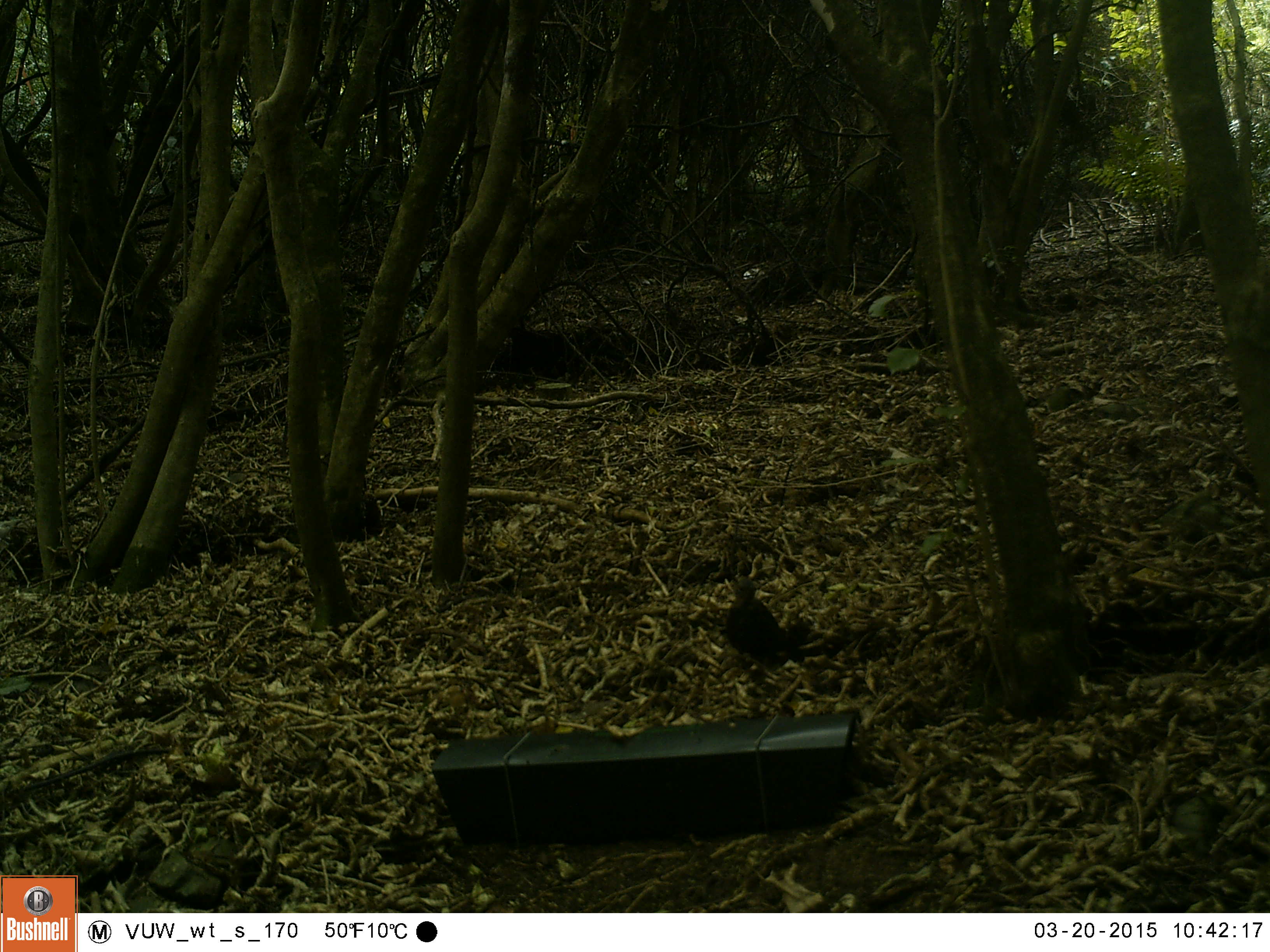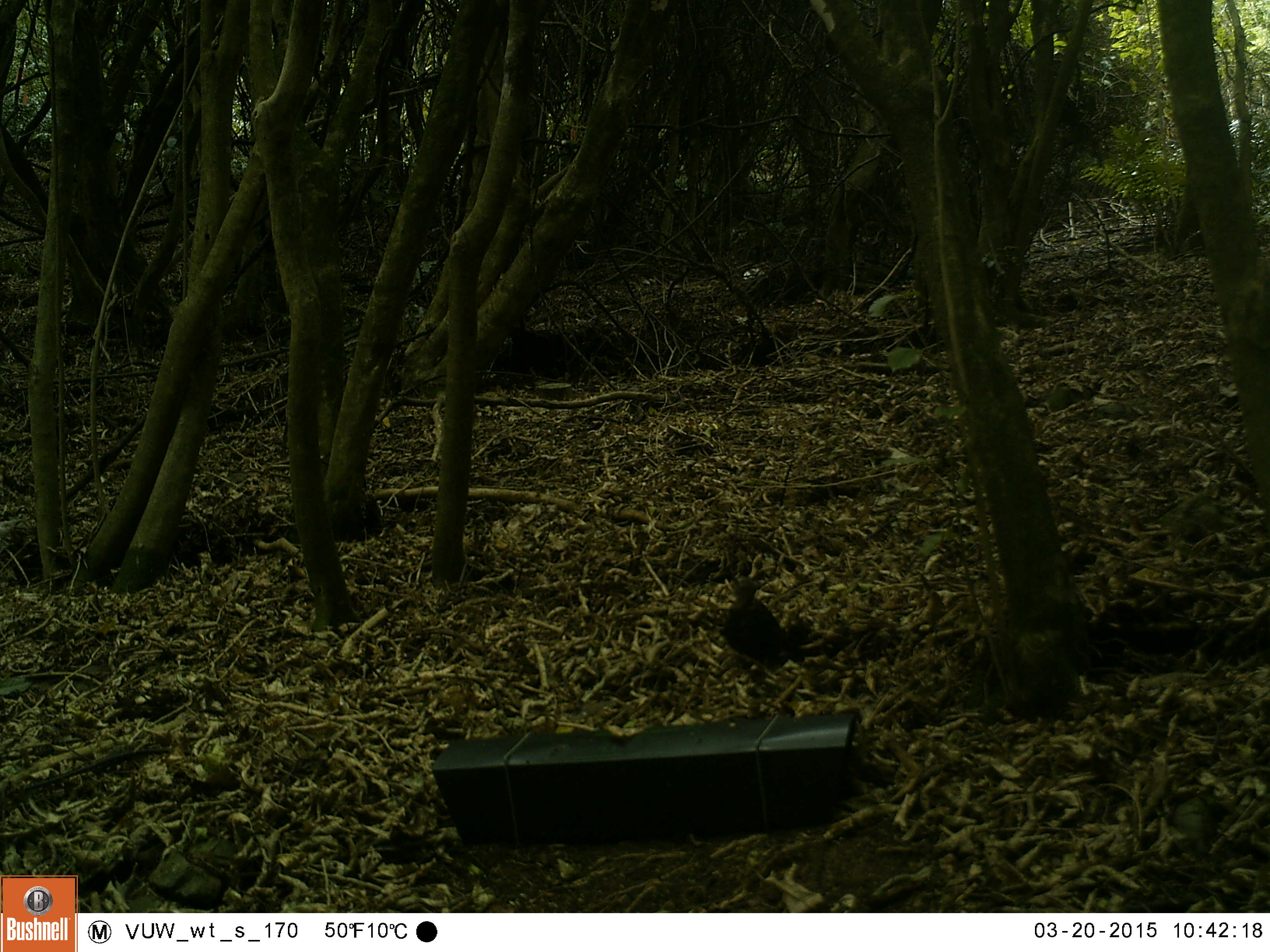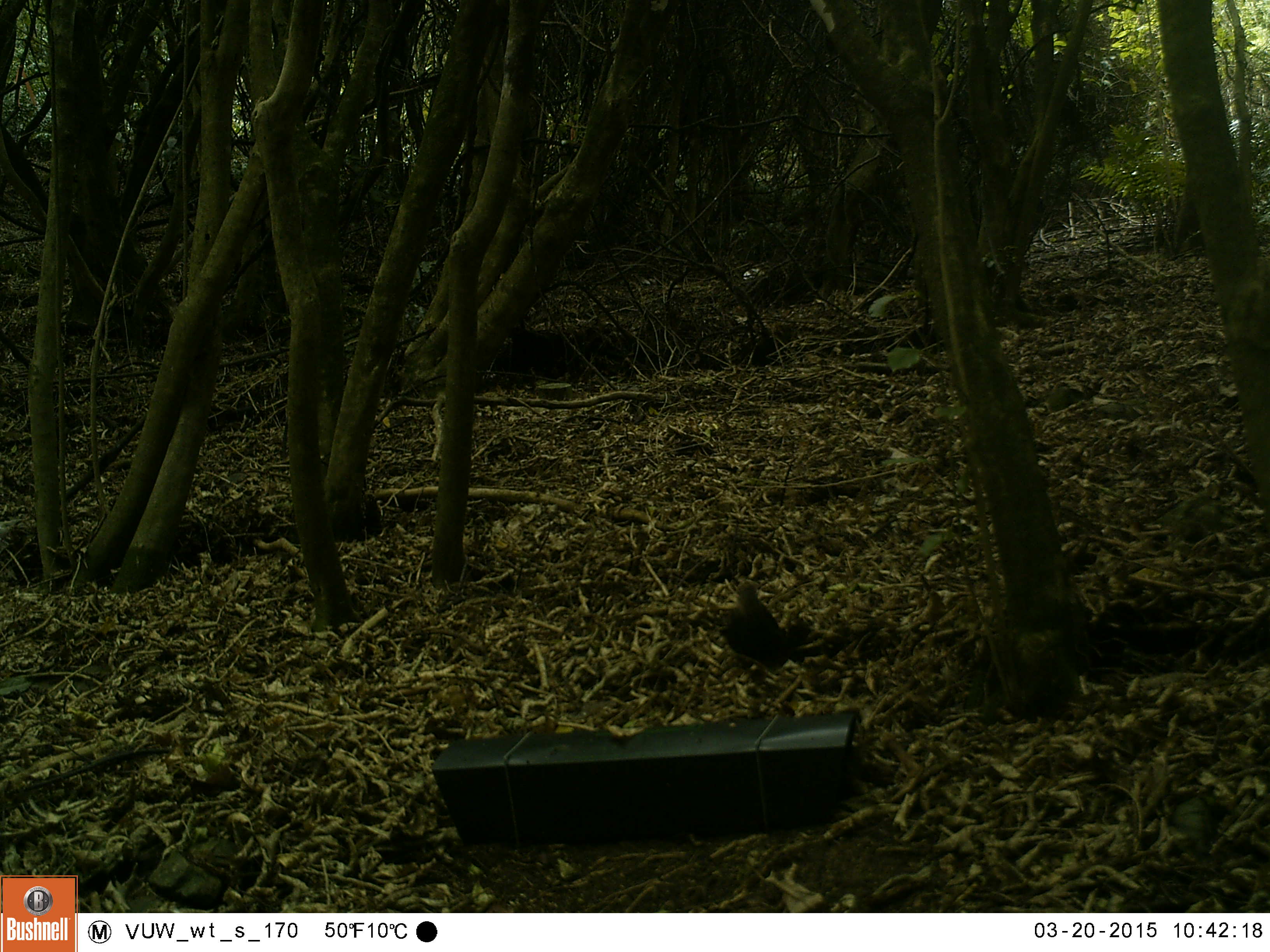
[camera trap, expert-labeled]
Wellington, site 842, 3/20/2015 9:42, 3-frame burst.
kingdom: Animalia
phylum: Chordata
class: Aves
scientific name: Aves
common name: bird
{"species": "bird (Aves)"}